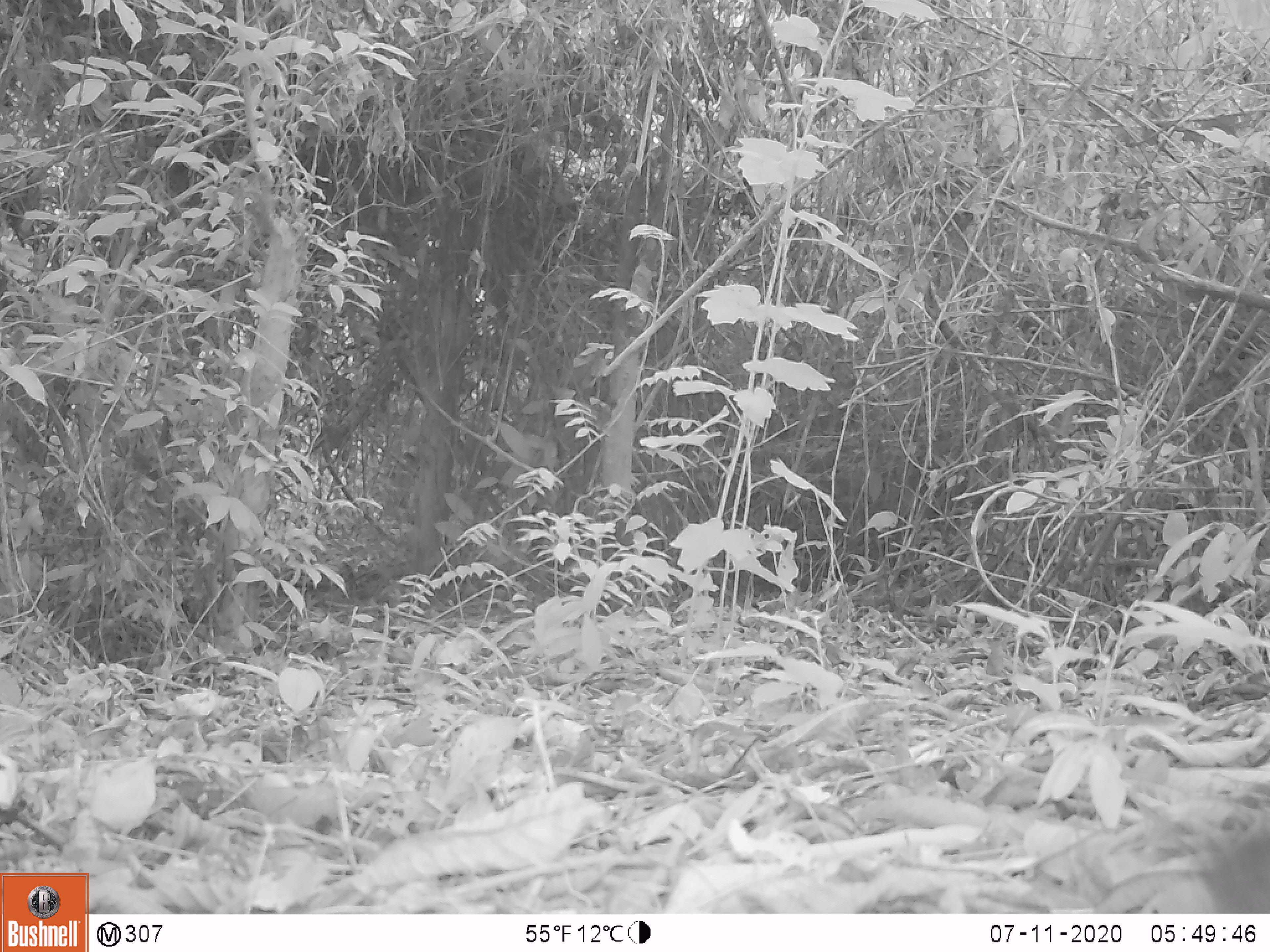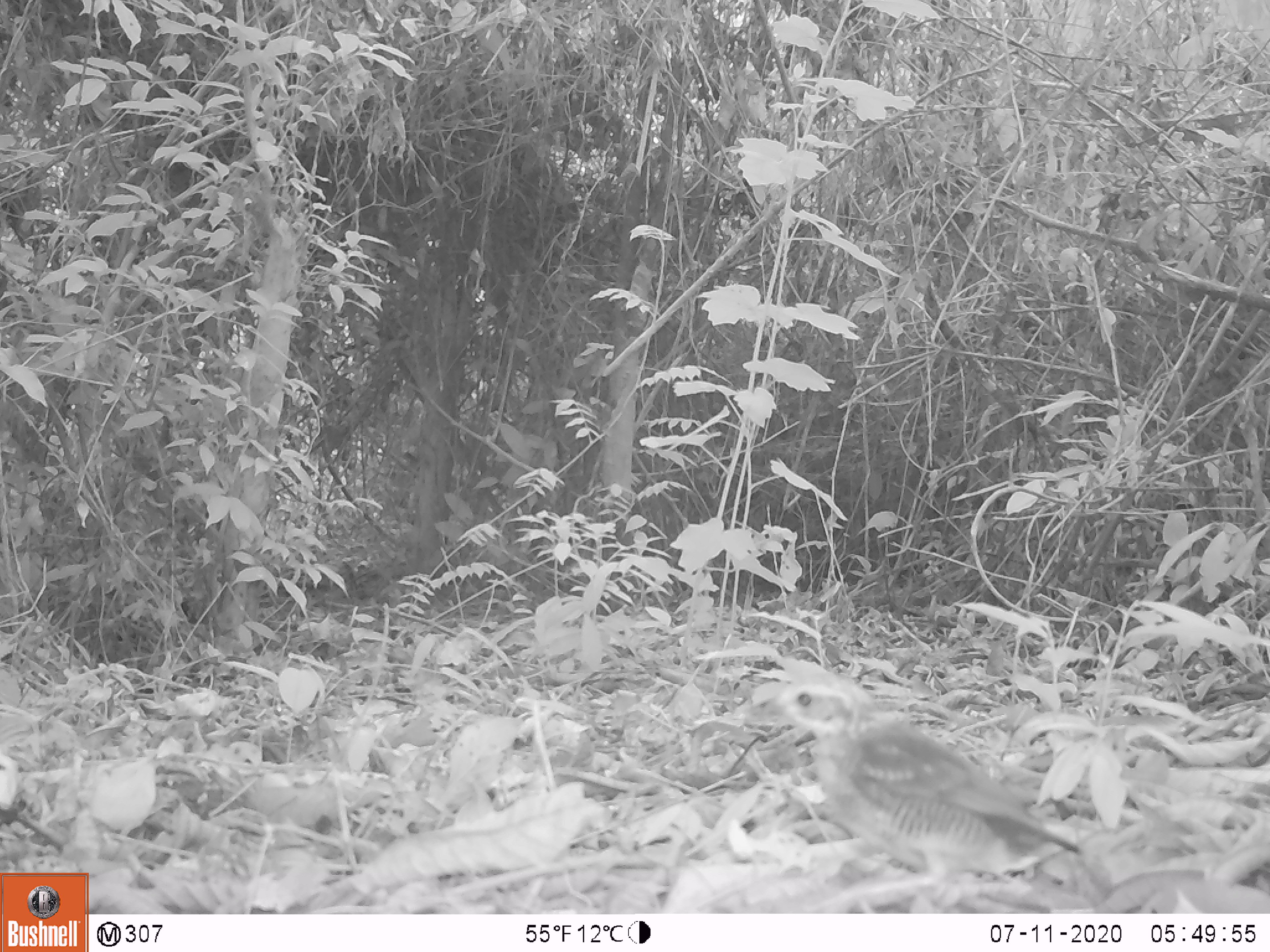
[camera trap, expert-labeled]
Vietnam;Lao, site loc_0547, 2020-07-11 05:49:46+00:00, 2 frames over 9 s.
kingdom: Animalia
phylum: Chordata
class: Aves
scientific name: Aves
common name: bird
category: unidentified bird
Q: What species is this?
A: Unidentified bird (bird) (Aves).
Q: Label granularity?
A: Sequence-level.